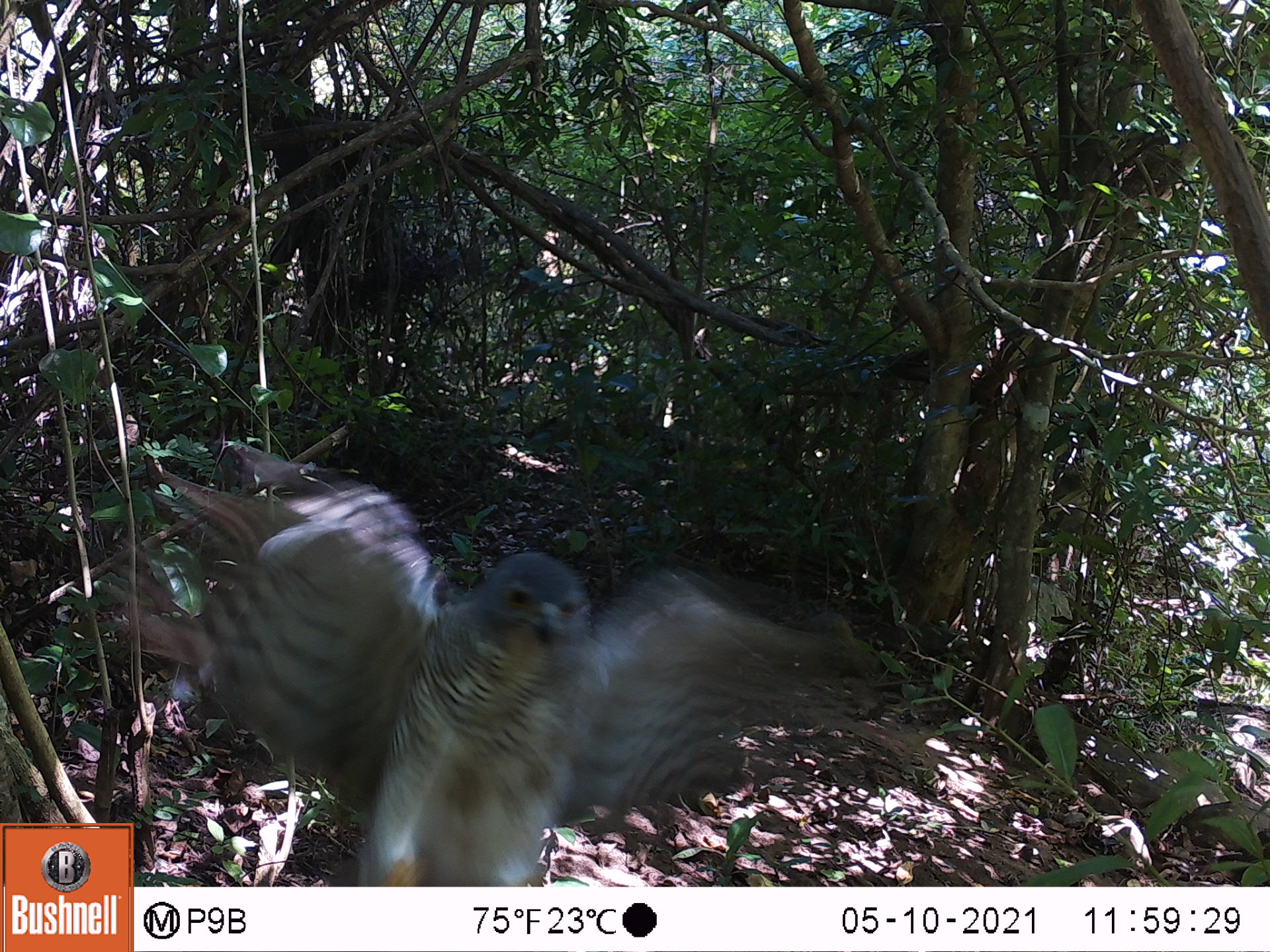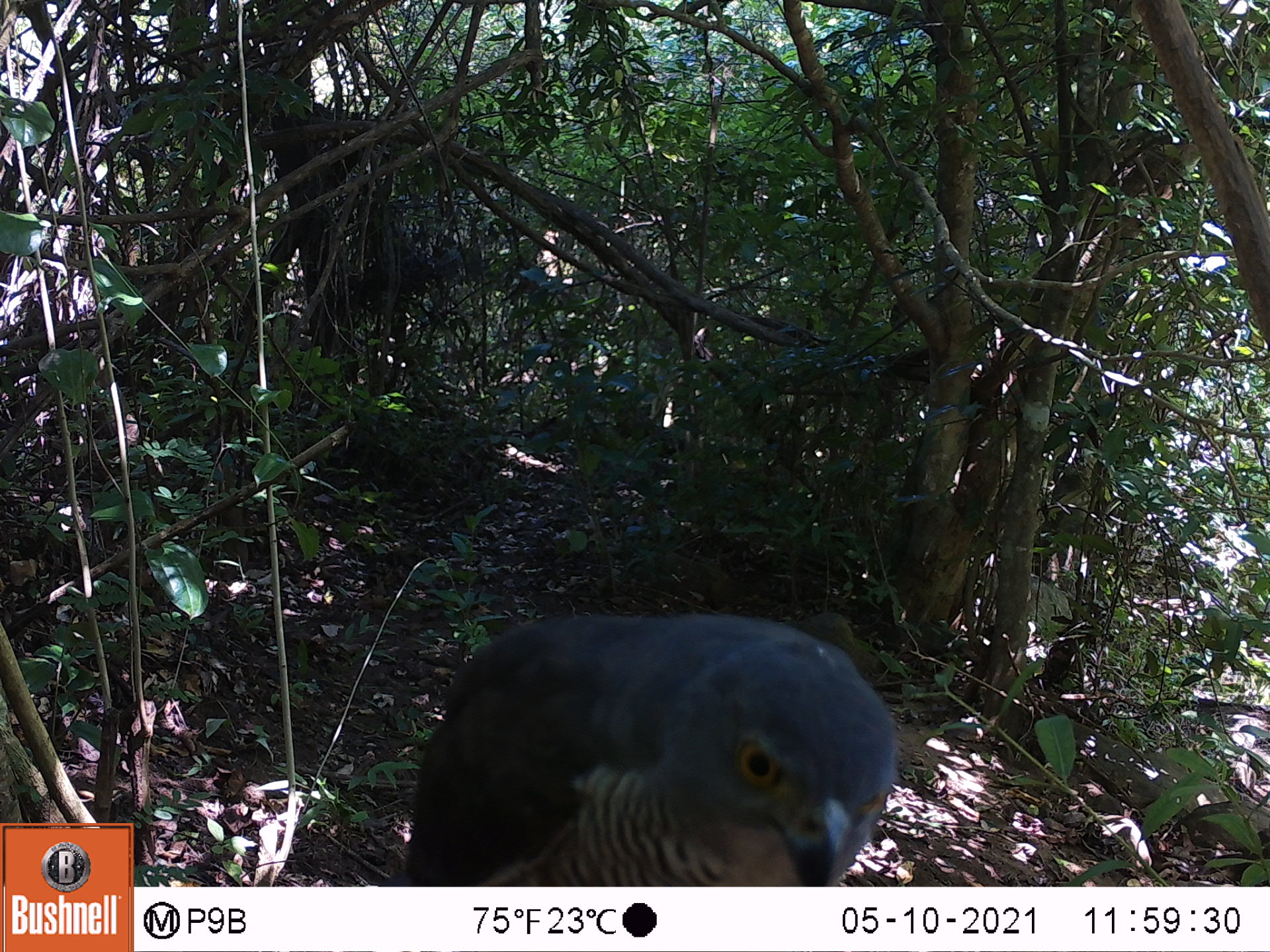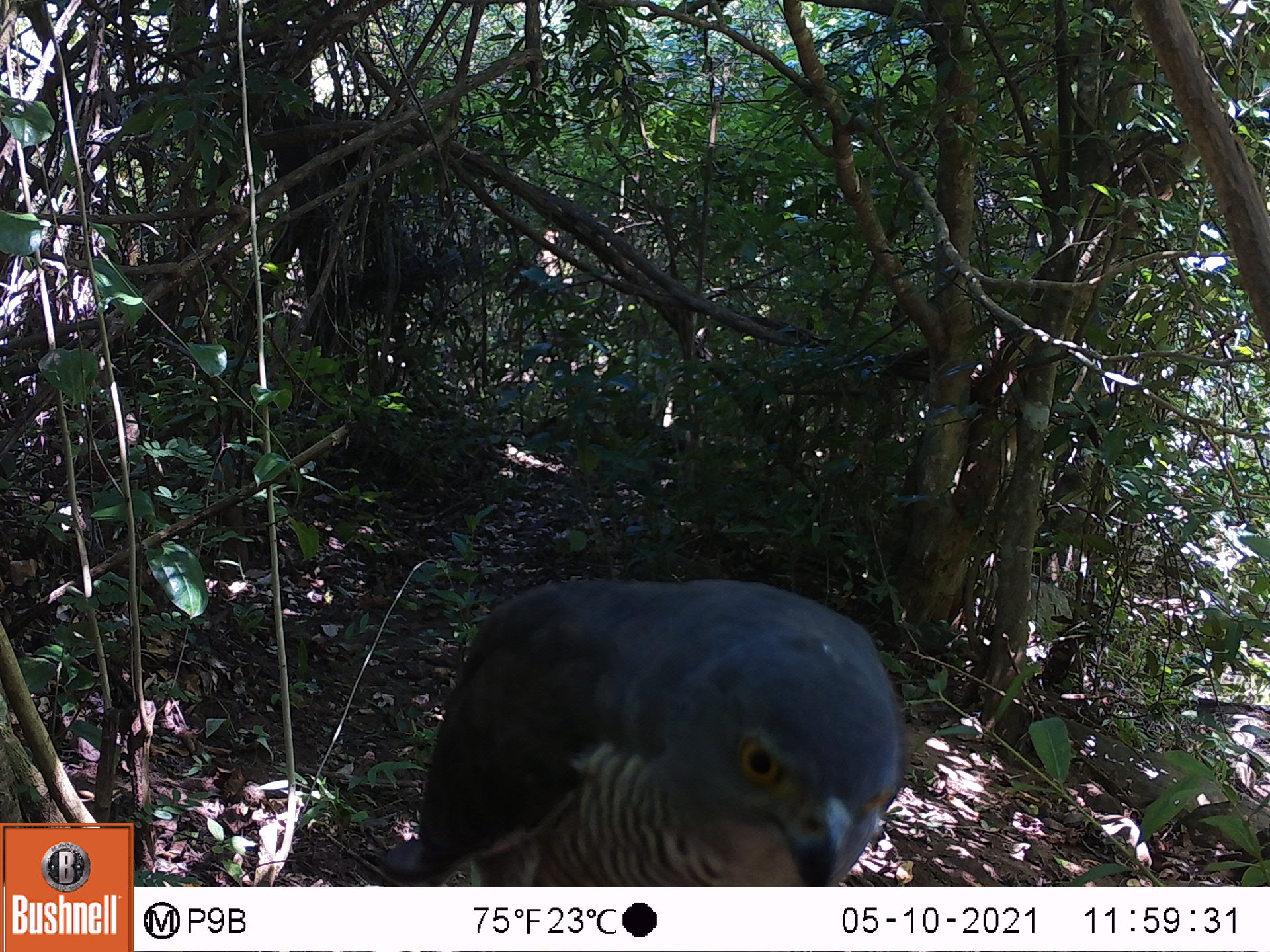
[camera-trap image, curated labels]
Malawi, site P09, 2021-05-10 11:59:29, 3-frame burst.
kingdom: Animalia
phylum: Chordata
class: Aves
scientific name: Aves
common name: bird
Bird (Aves), count 1.